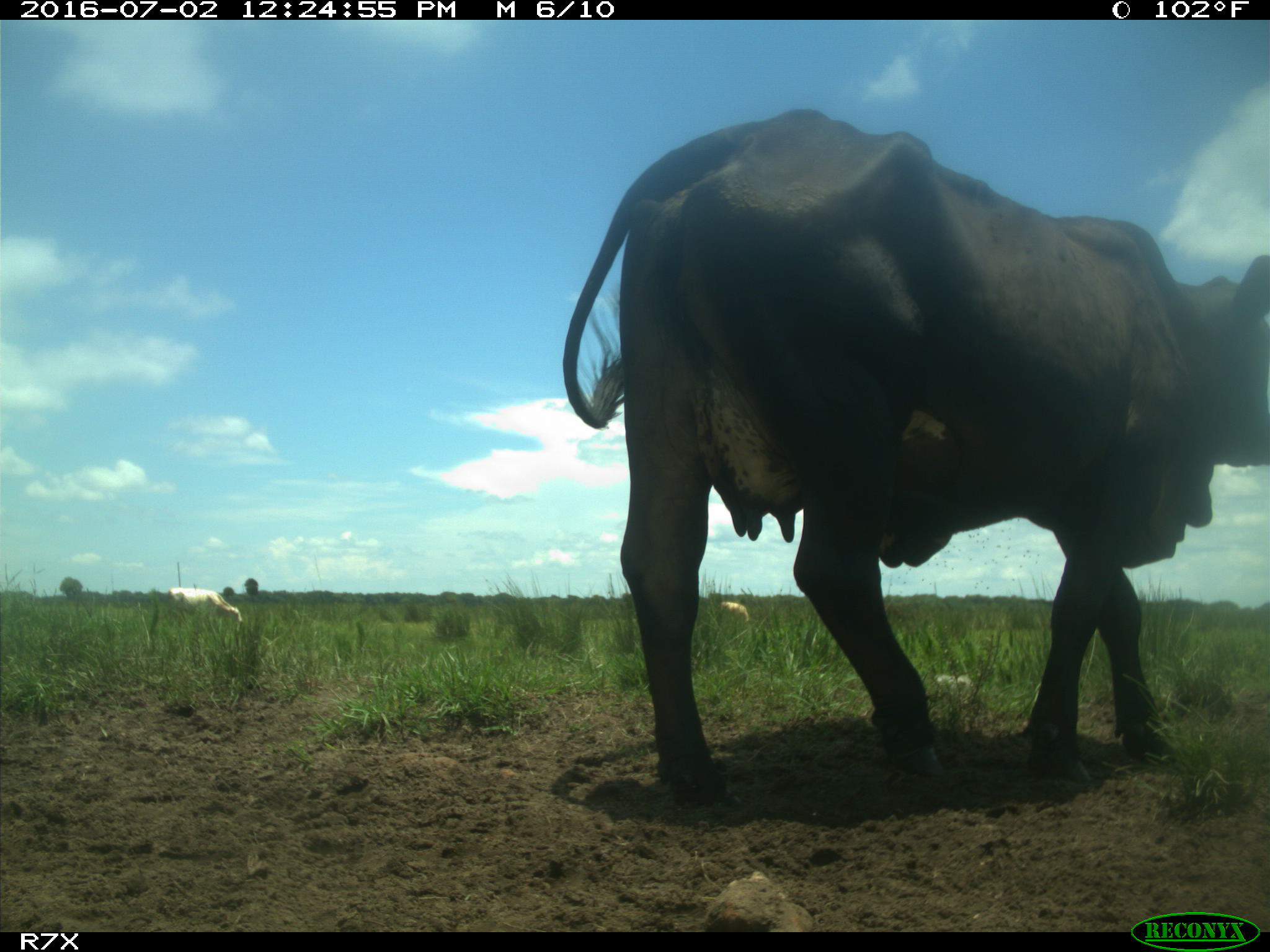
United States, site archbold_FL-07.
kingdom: Animalia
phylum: Chordata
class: Mammalia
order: Artiodactyla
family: Bovidae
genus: Bos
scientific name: Bos taurus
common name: domestic cow